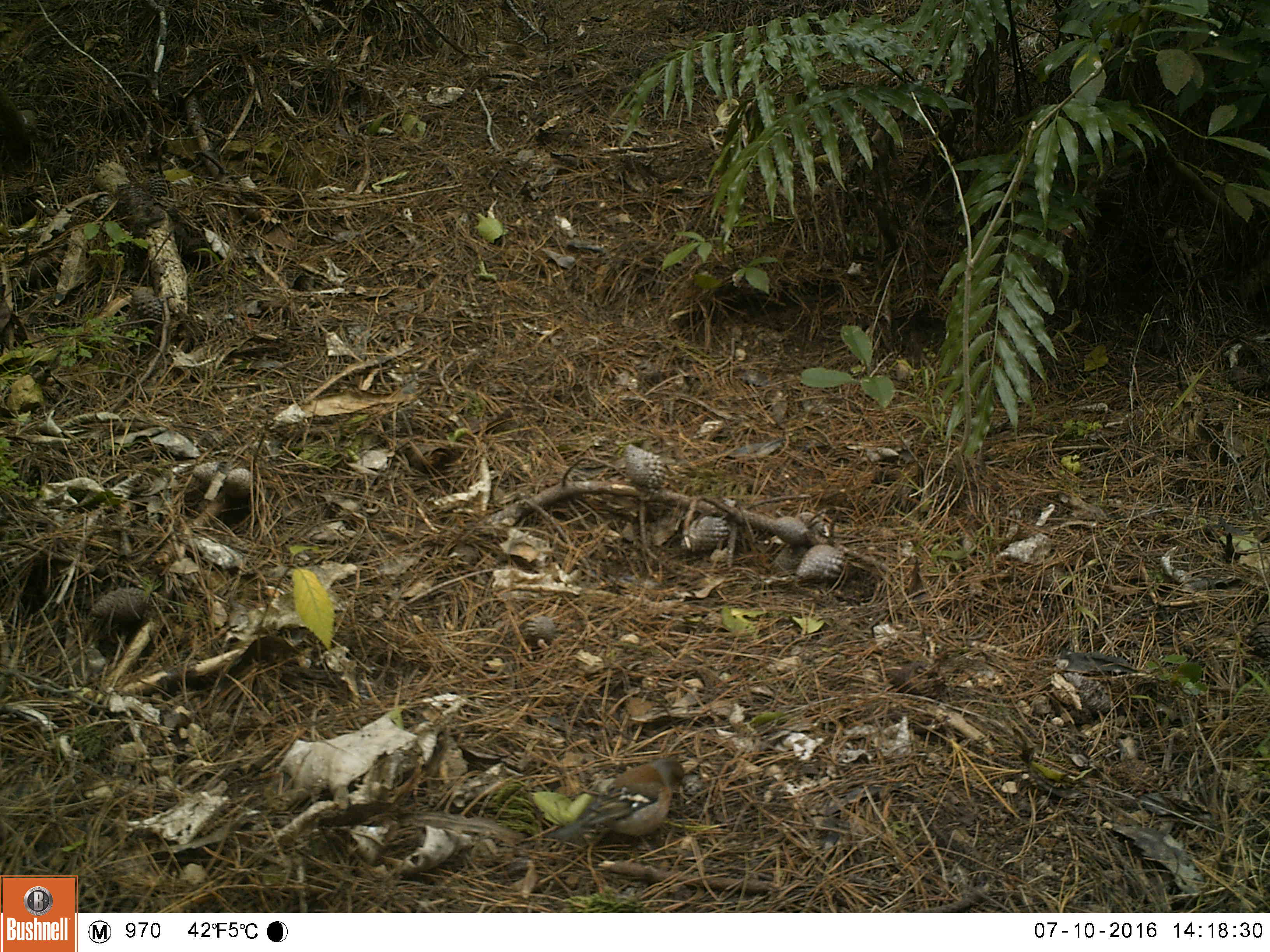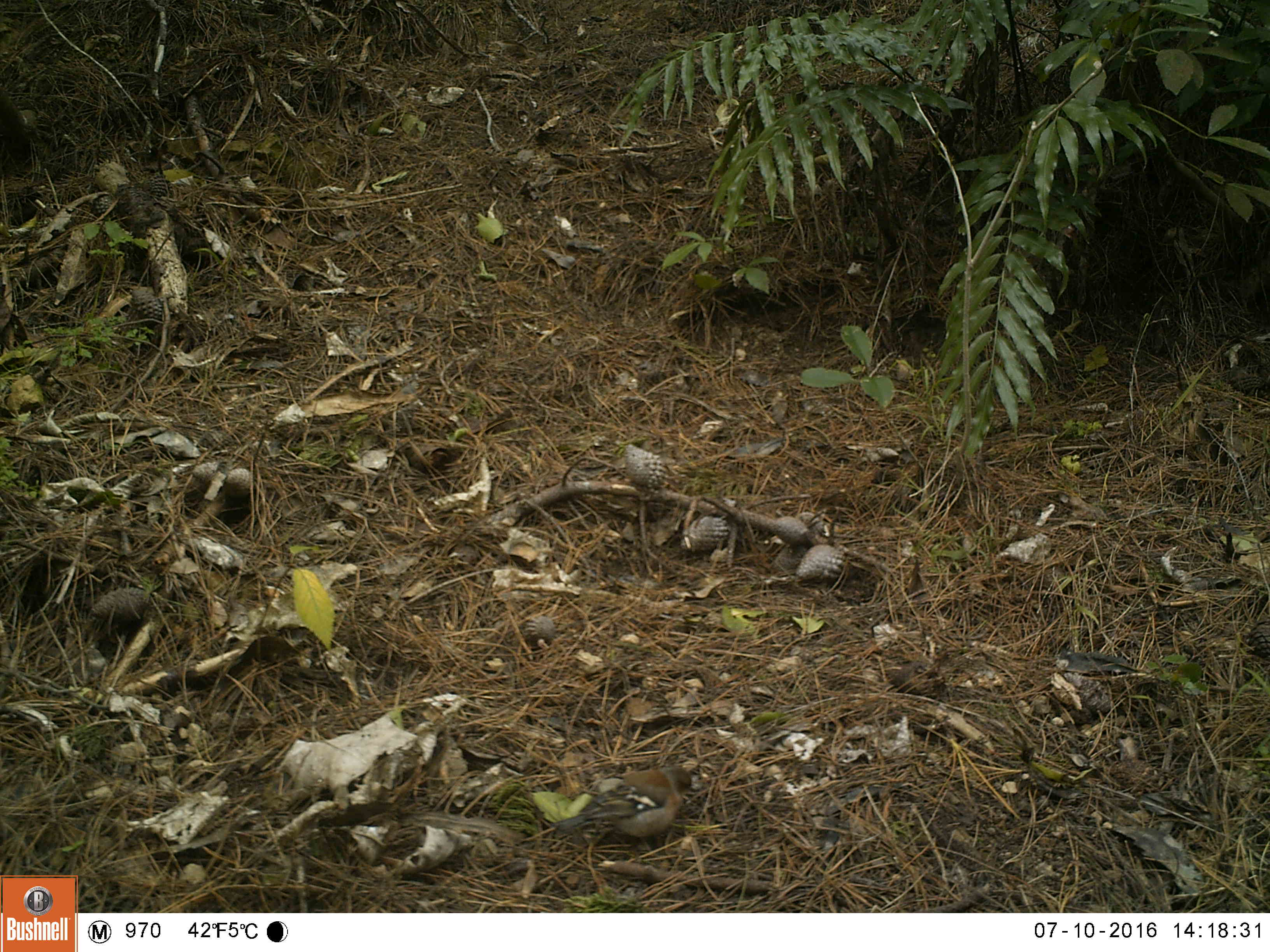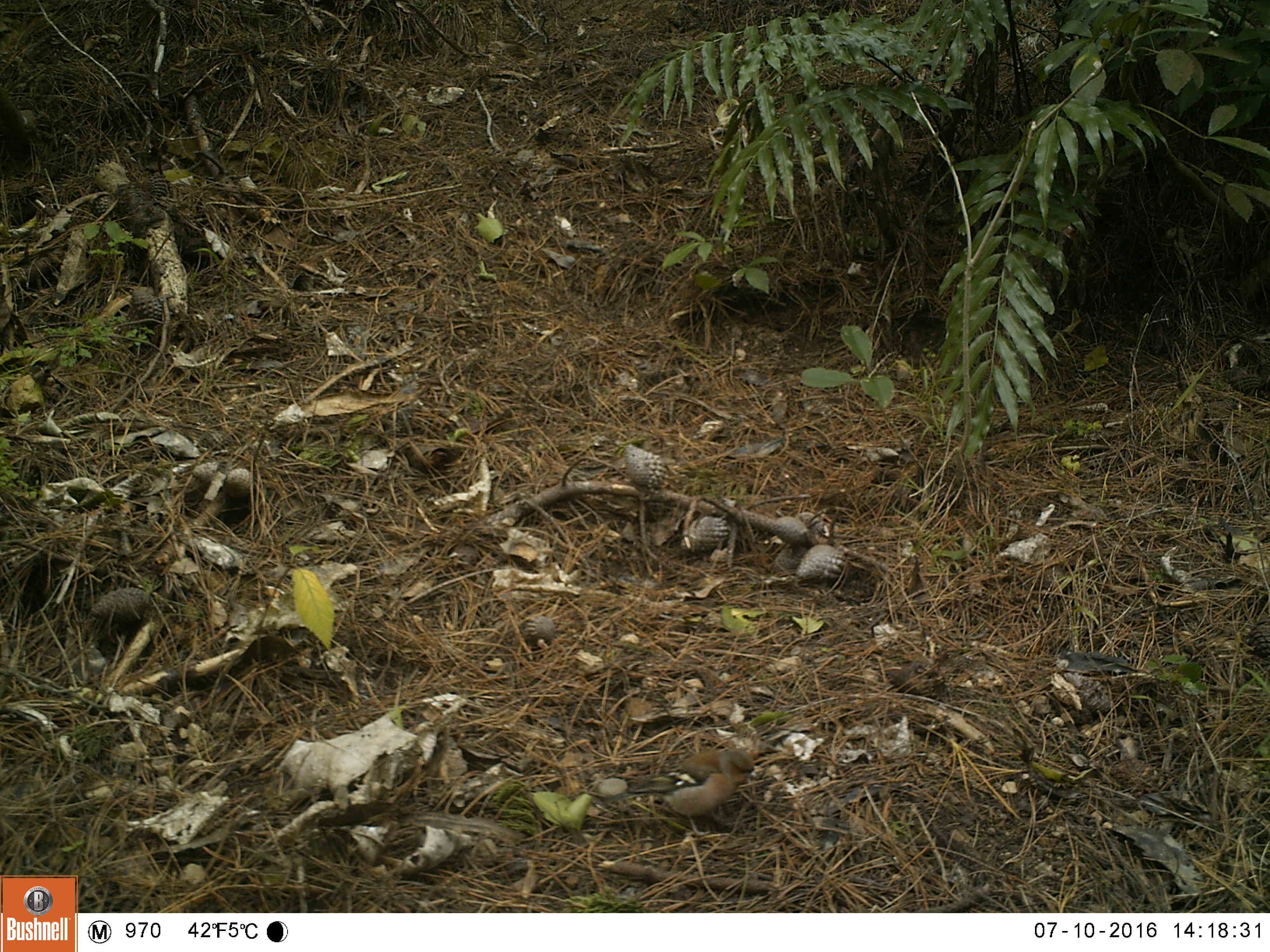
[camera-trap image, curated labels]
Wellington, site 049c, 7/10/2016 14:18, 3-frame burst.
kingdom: Animalia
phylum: Chordata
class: Aves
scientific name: Aves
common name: bird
Bird (Aves).